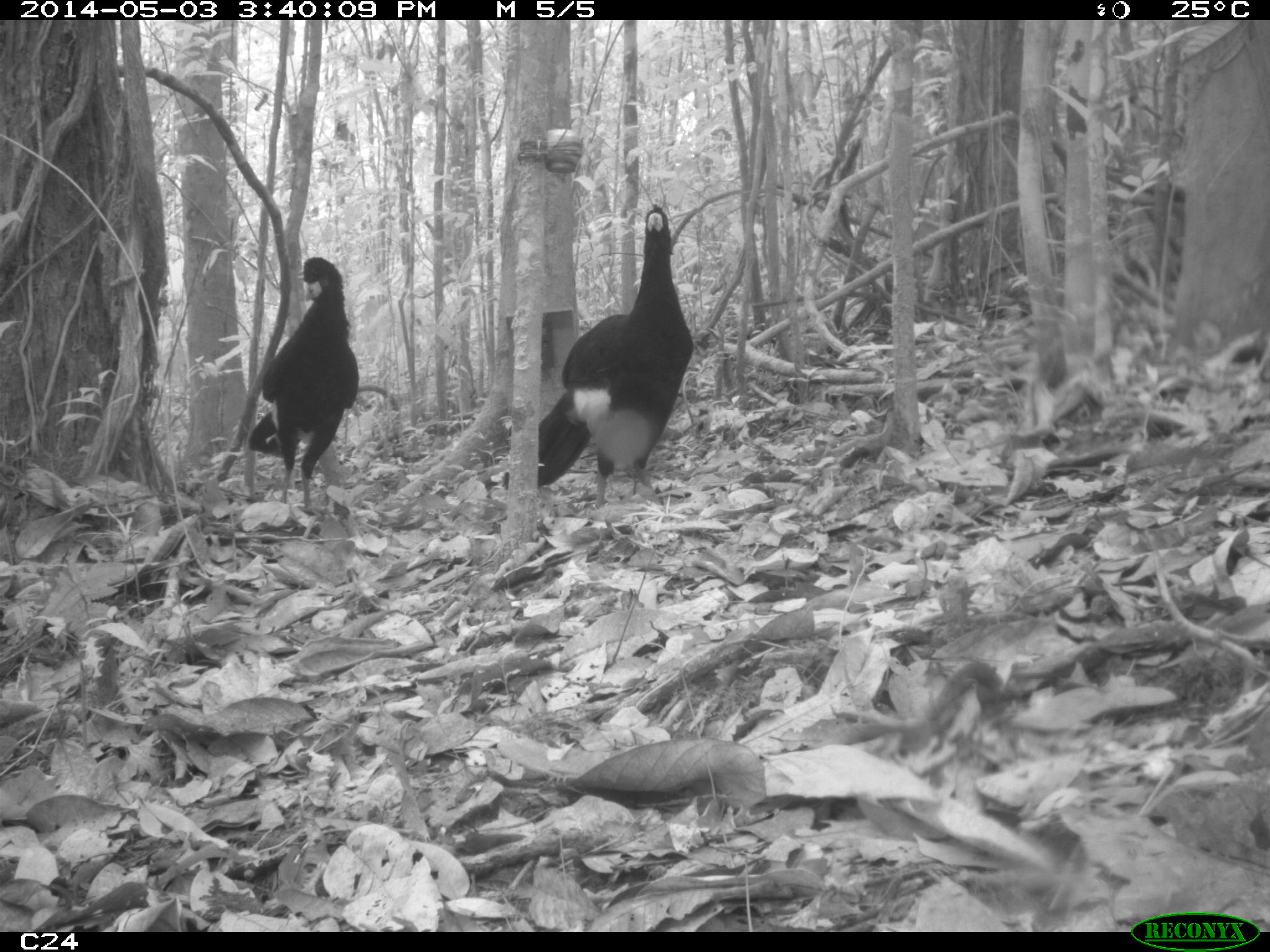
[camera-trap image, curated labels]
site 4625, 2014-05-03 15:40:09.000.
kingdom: Animalia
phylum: Chordata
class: Aves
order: Galliformes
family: Cracidae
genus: Crax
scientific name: Crax alector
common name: black curassow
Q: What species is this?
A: Crax alector (black curassow).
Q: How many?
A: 2.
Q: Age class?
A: Adult.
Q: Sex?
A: Female.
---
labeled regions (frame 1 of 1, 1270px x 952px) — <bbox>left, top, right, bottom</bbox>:
crax alector: <bbox>537, 200, 693, 510</bbox>; <bbox>245, 255, 364, 516</bbox>